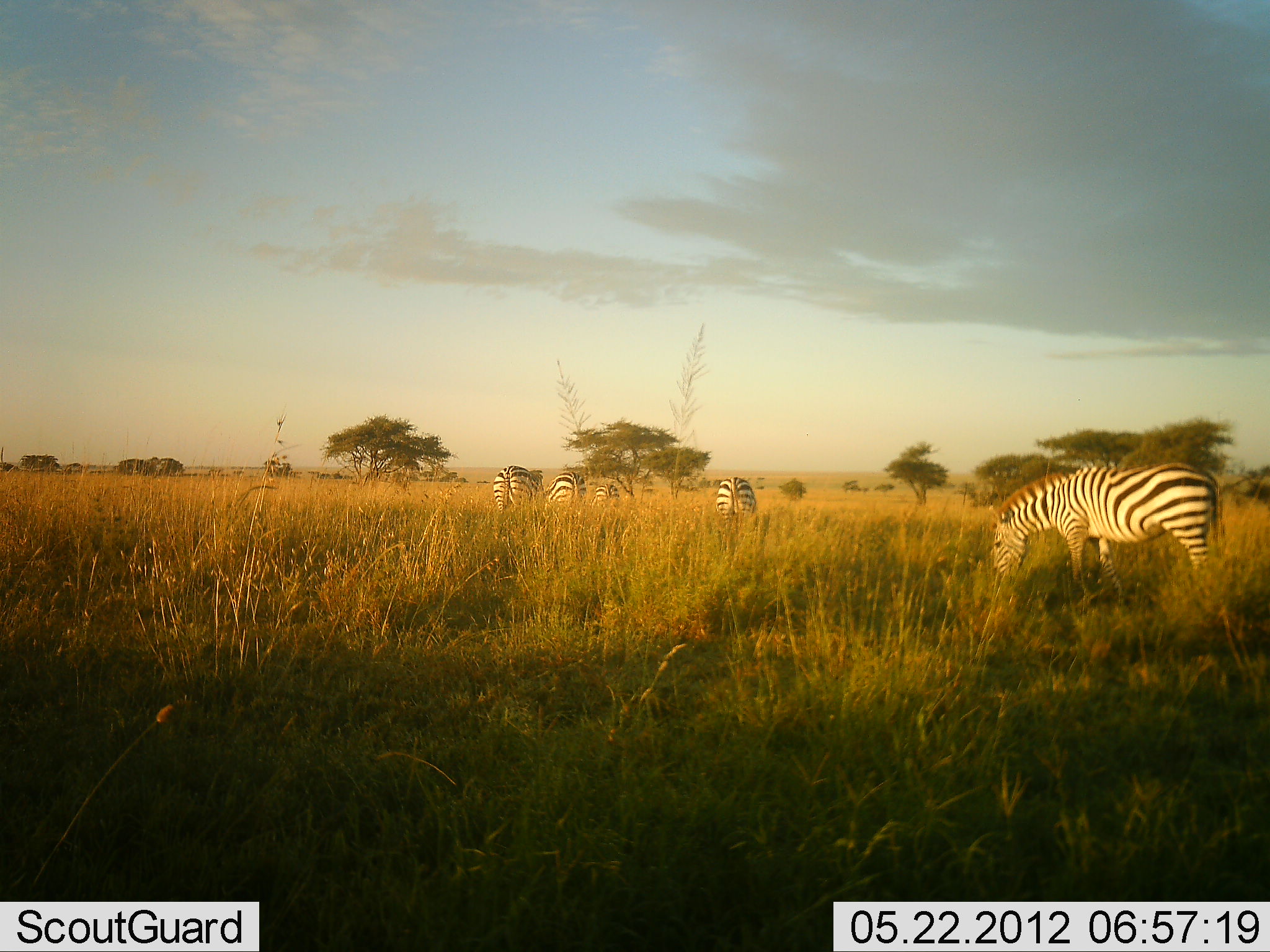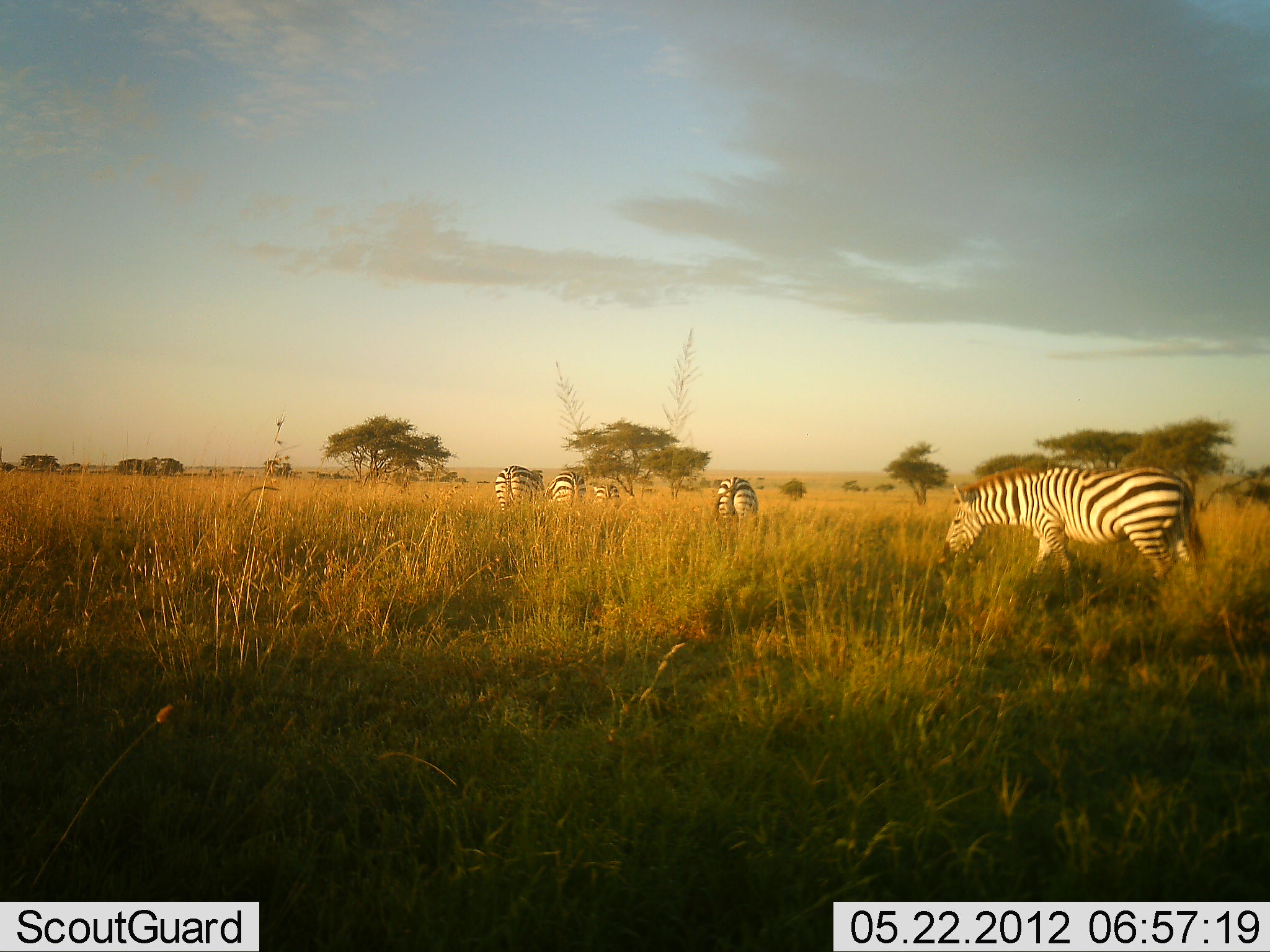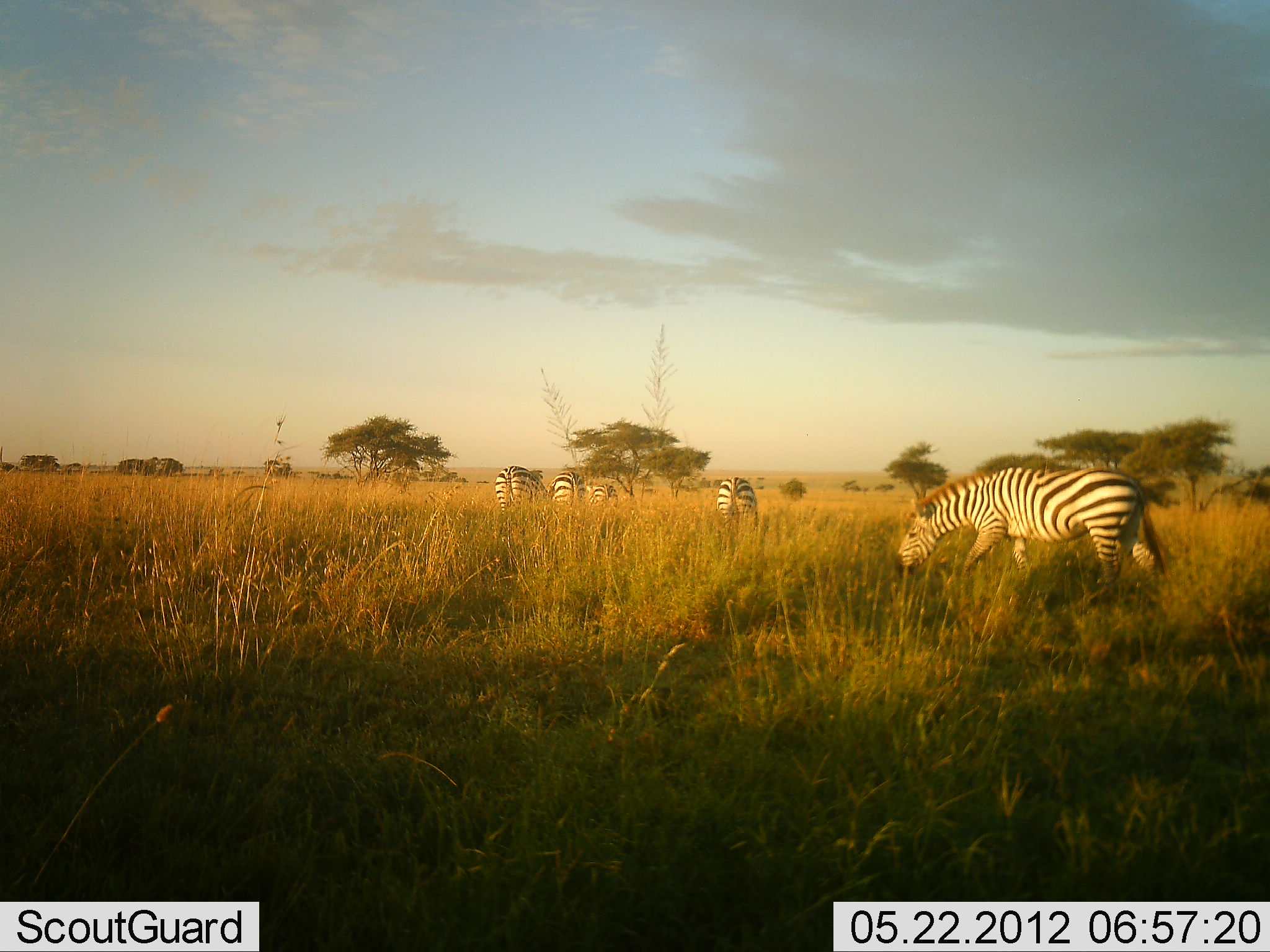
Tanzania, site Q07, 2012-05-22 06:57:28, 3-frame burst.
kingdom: Animalia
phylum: Chordata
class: Mammalia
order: Perissodactyla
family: Equidae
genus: Equus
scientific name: Equus quagga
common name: plains zebra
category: zebra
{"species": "zebra (plains zebra) (Equus quagga)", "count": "5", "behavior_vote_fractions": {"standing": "40%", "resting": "0%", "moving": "70%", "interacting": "0%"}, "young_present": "0%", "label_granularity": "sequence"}